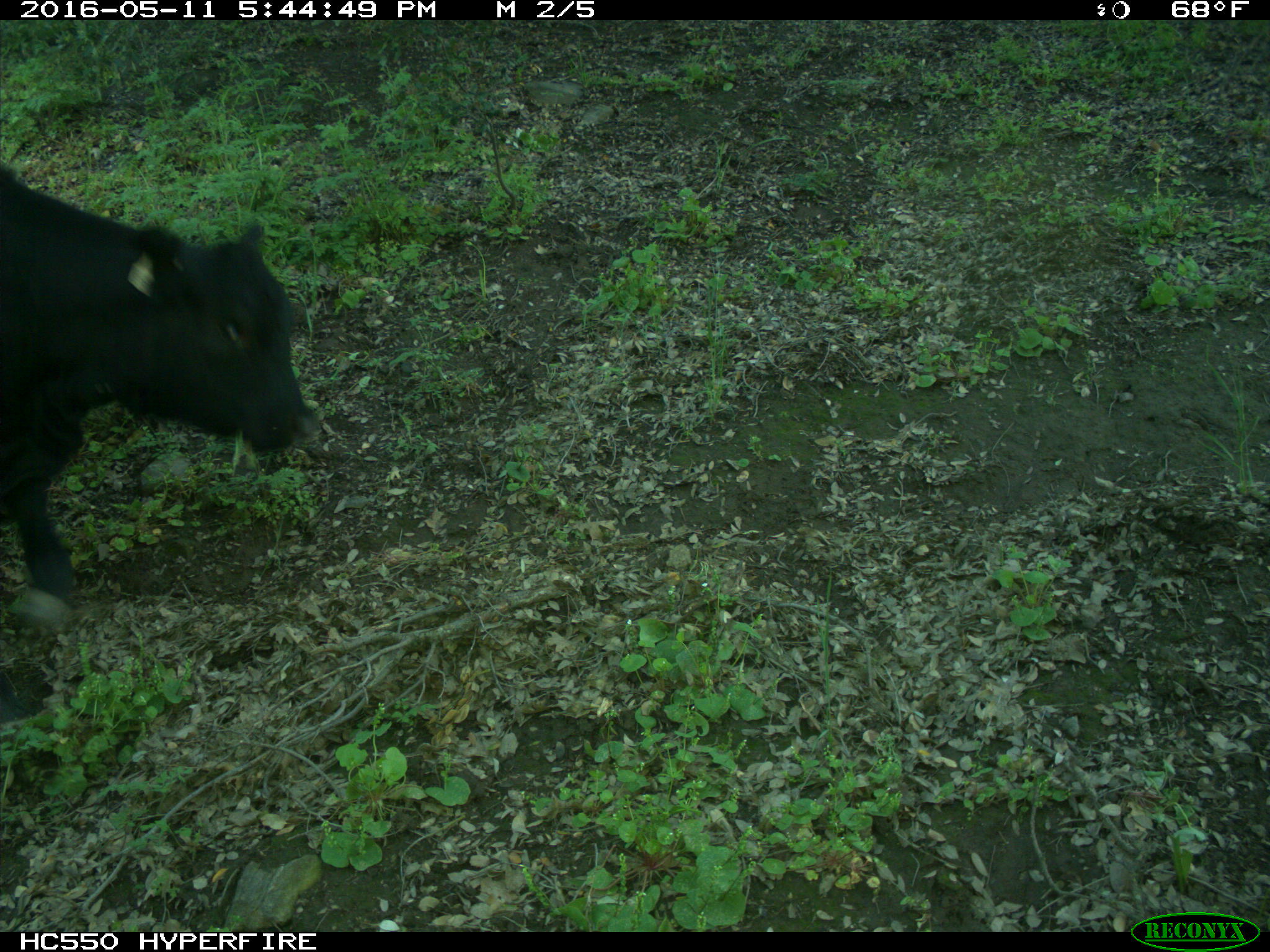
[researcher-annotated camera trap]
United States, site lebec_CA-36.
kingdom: Animalia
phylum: Chordata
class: Mammalia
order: Artiodactyla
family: Bovidae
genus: Bos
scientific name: Bos taurus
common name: domestic cow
Bos taurus (domestic cow).